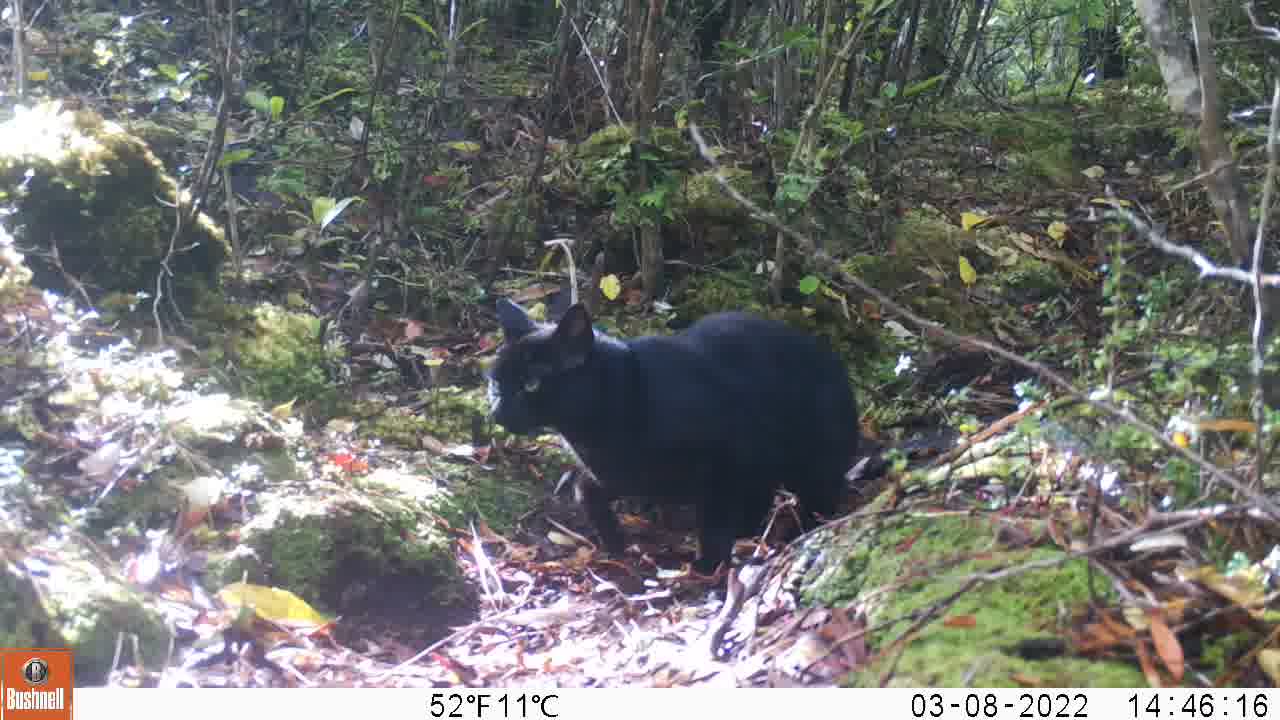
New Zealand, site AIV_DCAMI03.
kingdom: Animalia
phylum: Chordata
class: Mammalia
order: Carnivora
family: Felidae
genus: Felis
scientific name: Felis catus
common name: domestic cat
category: cat